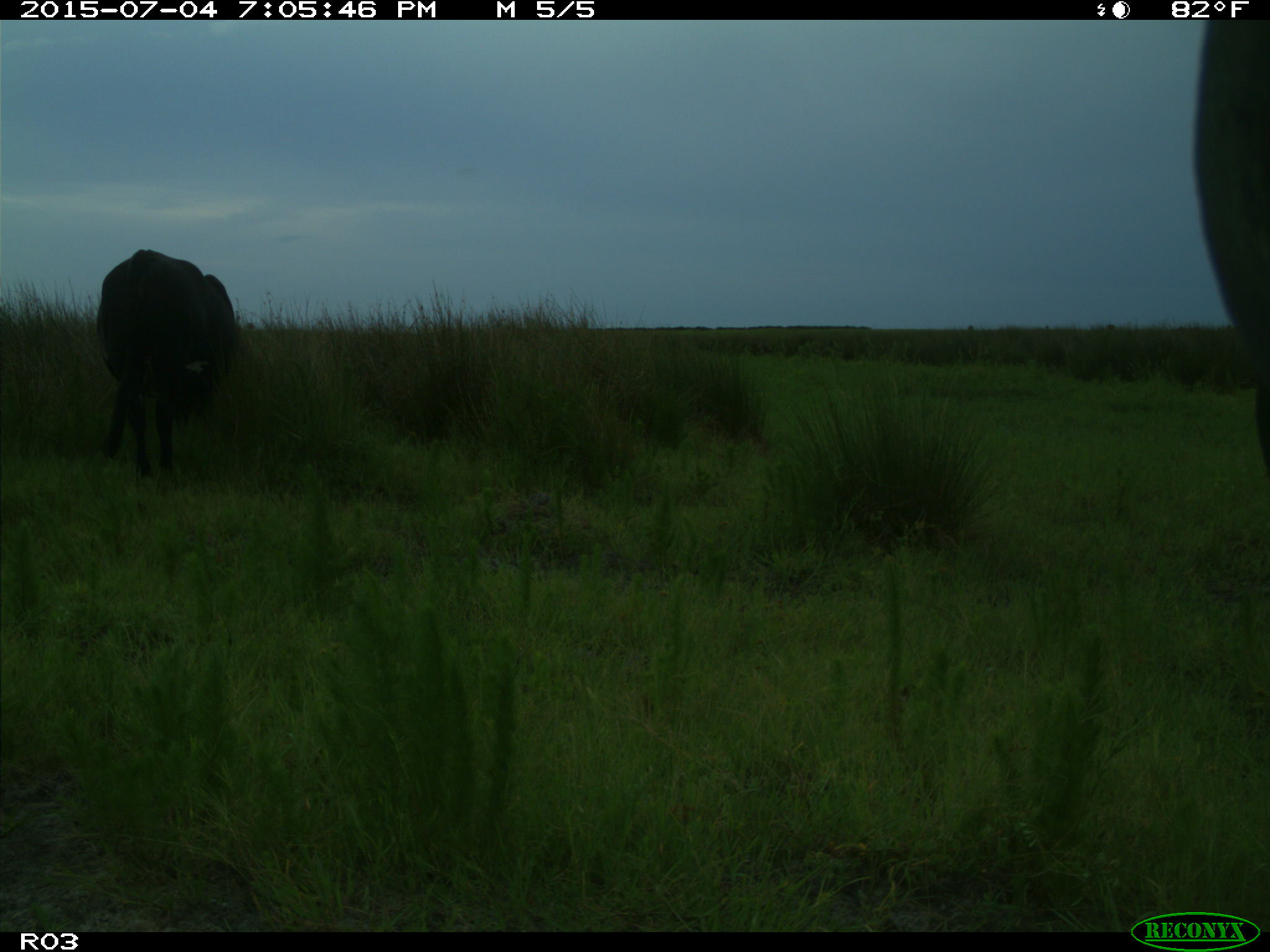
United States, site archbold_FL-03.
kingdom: Animalia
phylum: Chordata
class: Mammalia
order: Artiodactyla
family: Bovidae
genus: Bos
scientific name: Bos taurus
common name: domestic cow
Bos taurus (domestic cow).